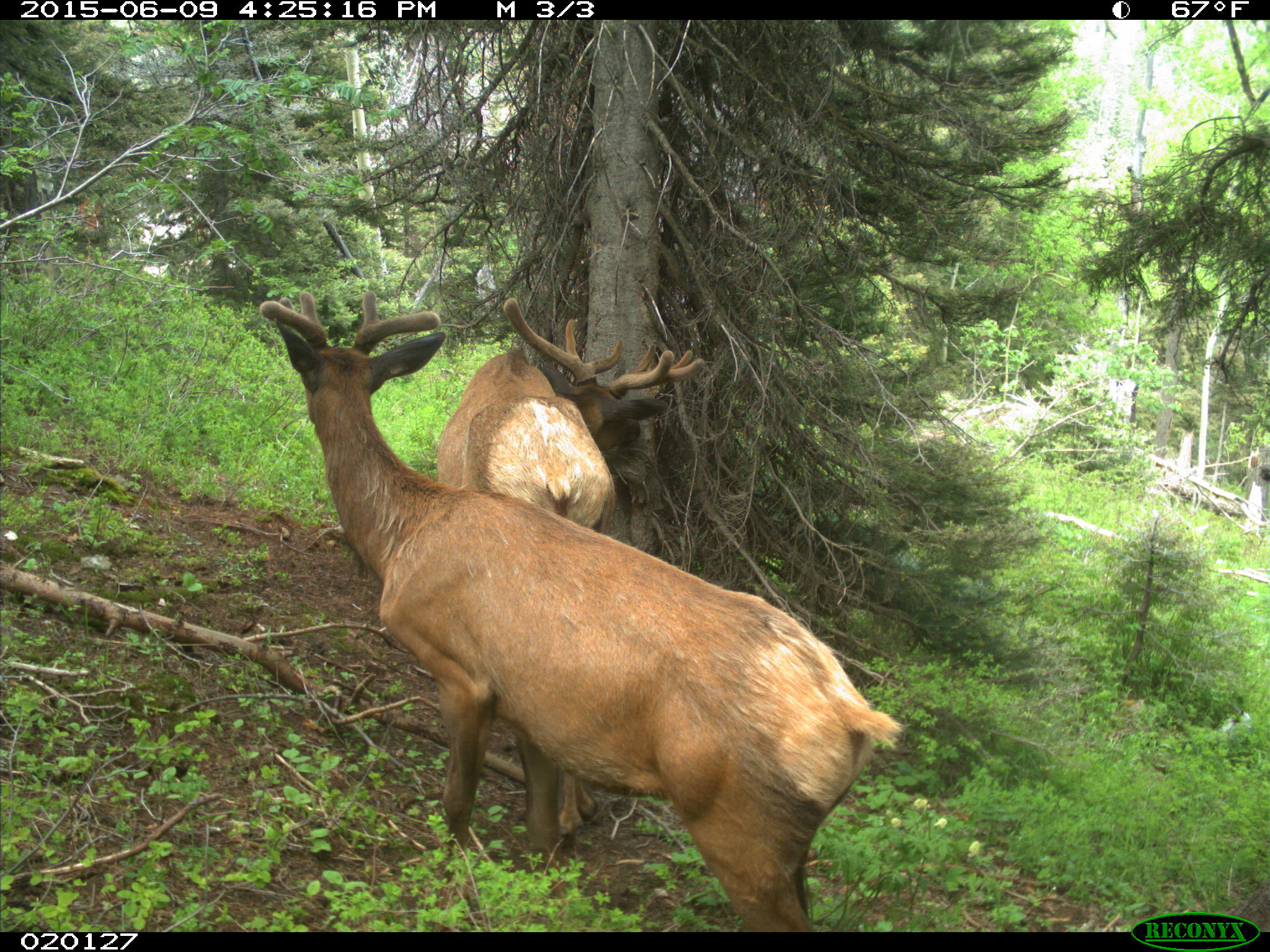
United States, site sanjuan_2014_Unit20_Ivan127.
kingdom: Animalia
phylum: Chordata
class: Mammalia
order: Artiodactyla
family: Cervidae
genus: Cervus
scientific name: Cervus elaphus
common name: red deer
Cervus elaphus (red deer).